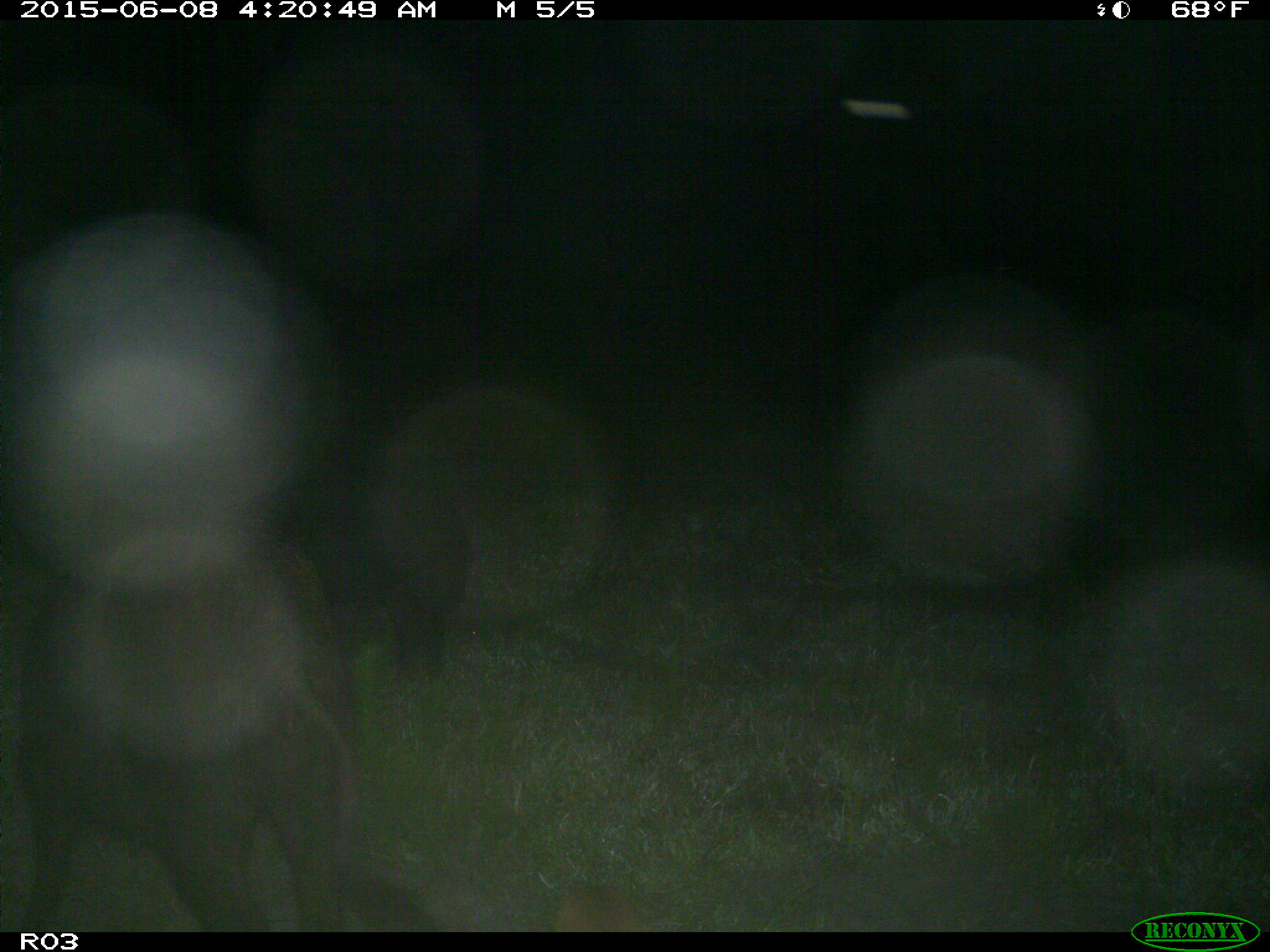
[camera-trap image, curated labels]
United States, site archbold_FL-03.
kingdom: Animalia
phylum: Chordata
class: Mammalia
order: Artiodactyla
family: Suidae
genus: Sus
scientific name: Sus scrofa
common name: wild boar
Sus scrofa (wild boar).